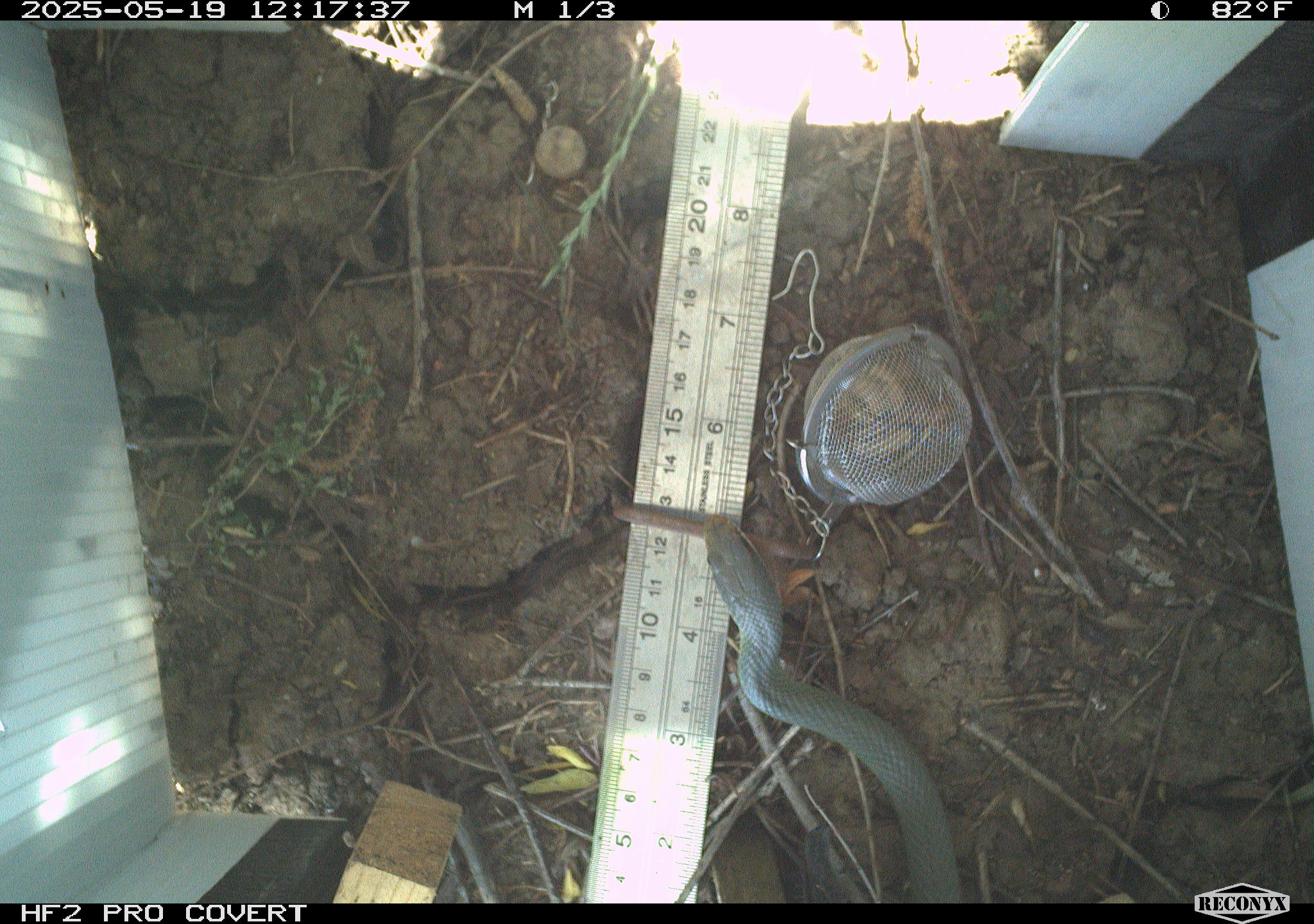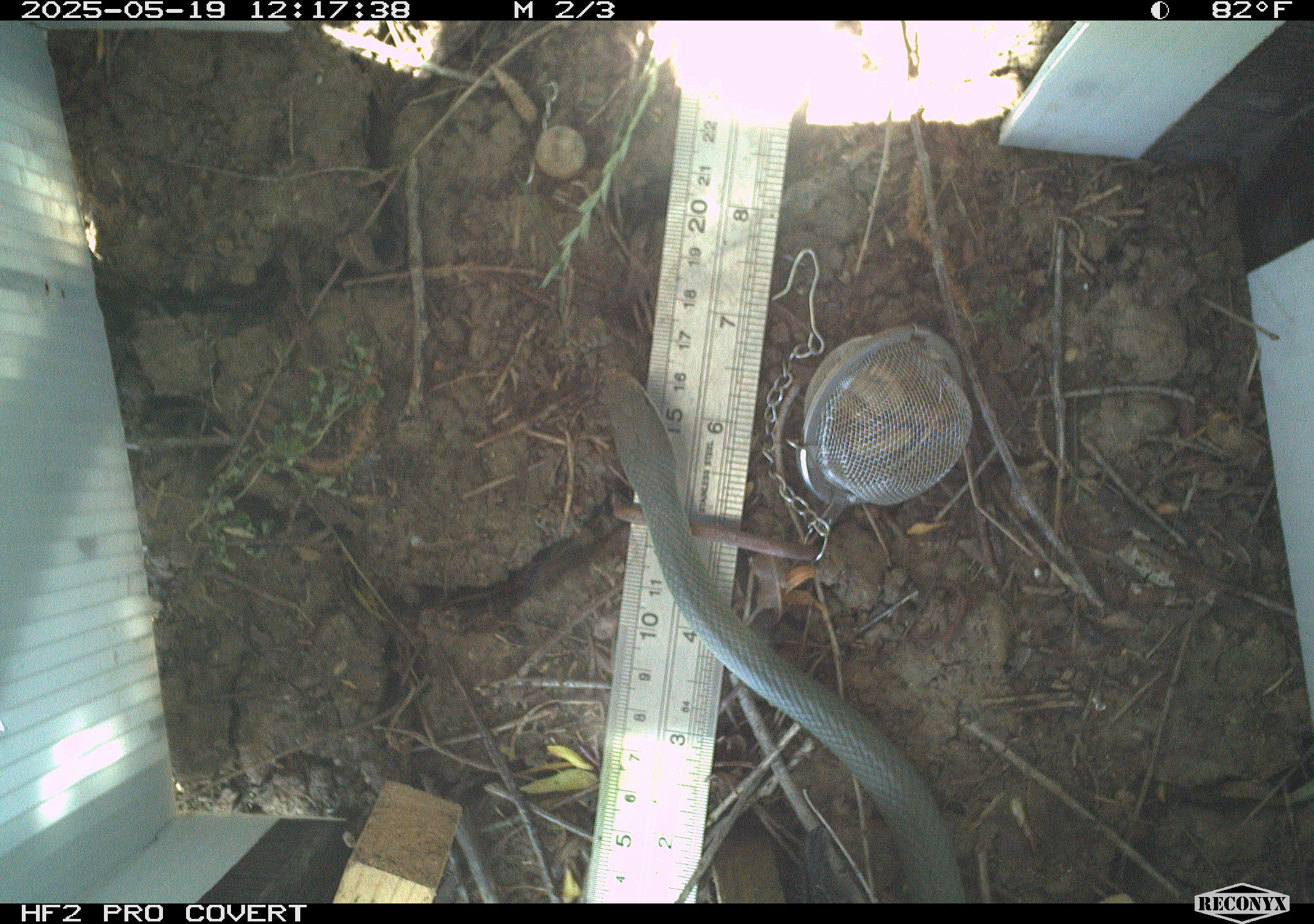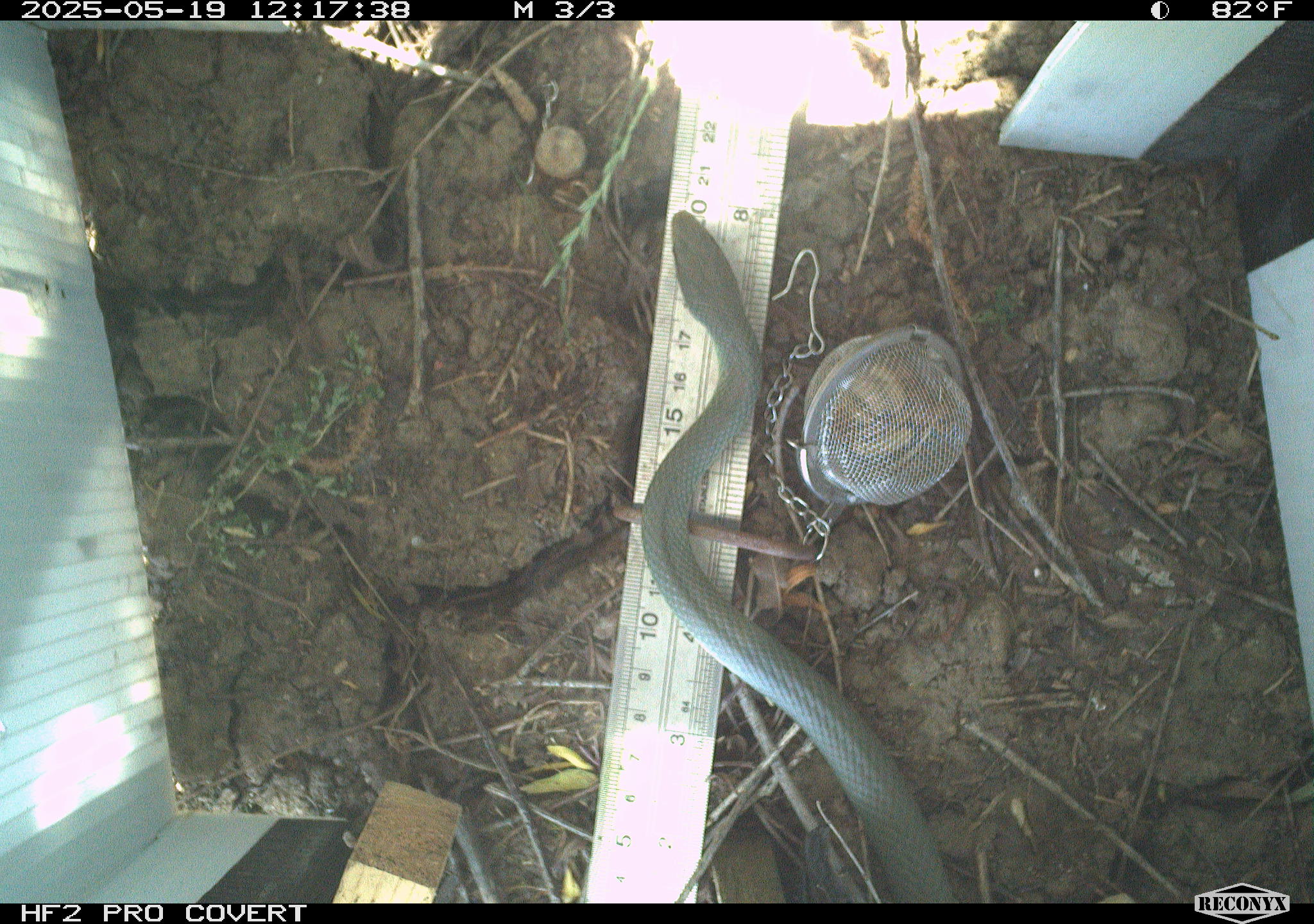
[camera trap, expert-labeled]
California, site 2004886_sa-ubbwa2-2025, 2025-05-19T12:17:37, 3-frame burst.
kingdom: Animalia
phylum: Chordata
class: Reptilia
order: Squamata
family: Colubridae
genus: Coluber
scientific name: Coluber constrictor mormon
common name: western yellow-bellied racer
Western yellow-bellied racer (Coluber constrictor mormon).